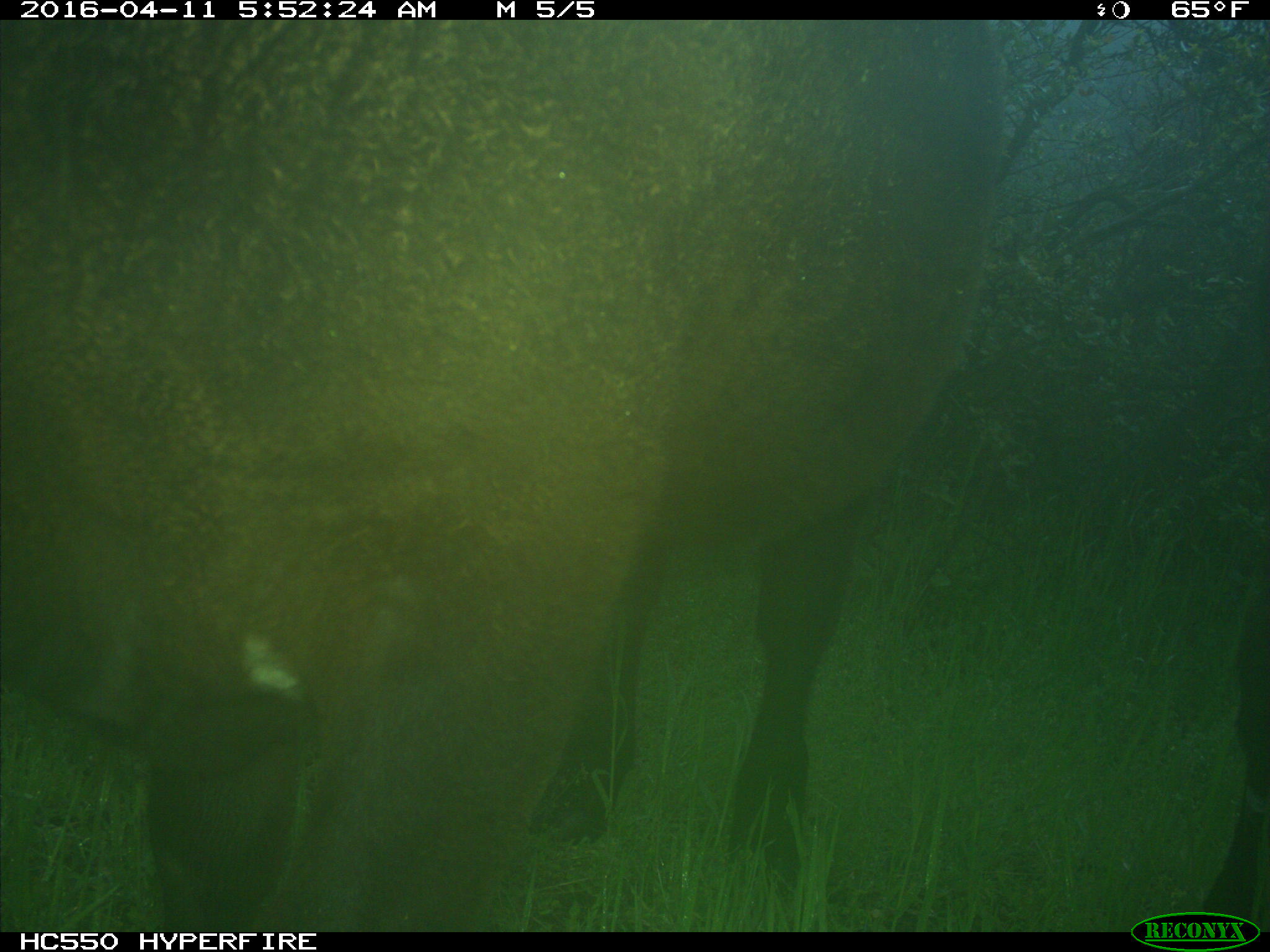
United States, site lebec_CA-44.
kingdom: Animalia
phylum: Chordata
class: Mammalia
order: Artiodactyla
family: Bovidae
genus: Bos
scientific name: Bos taurus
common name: domestic cow